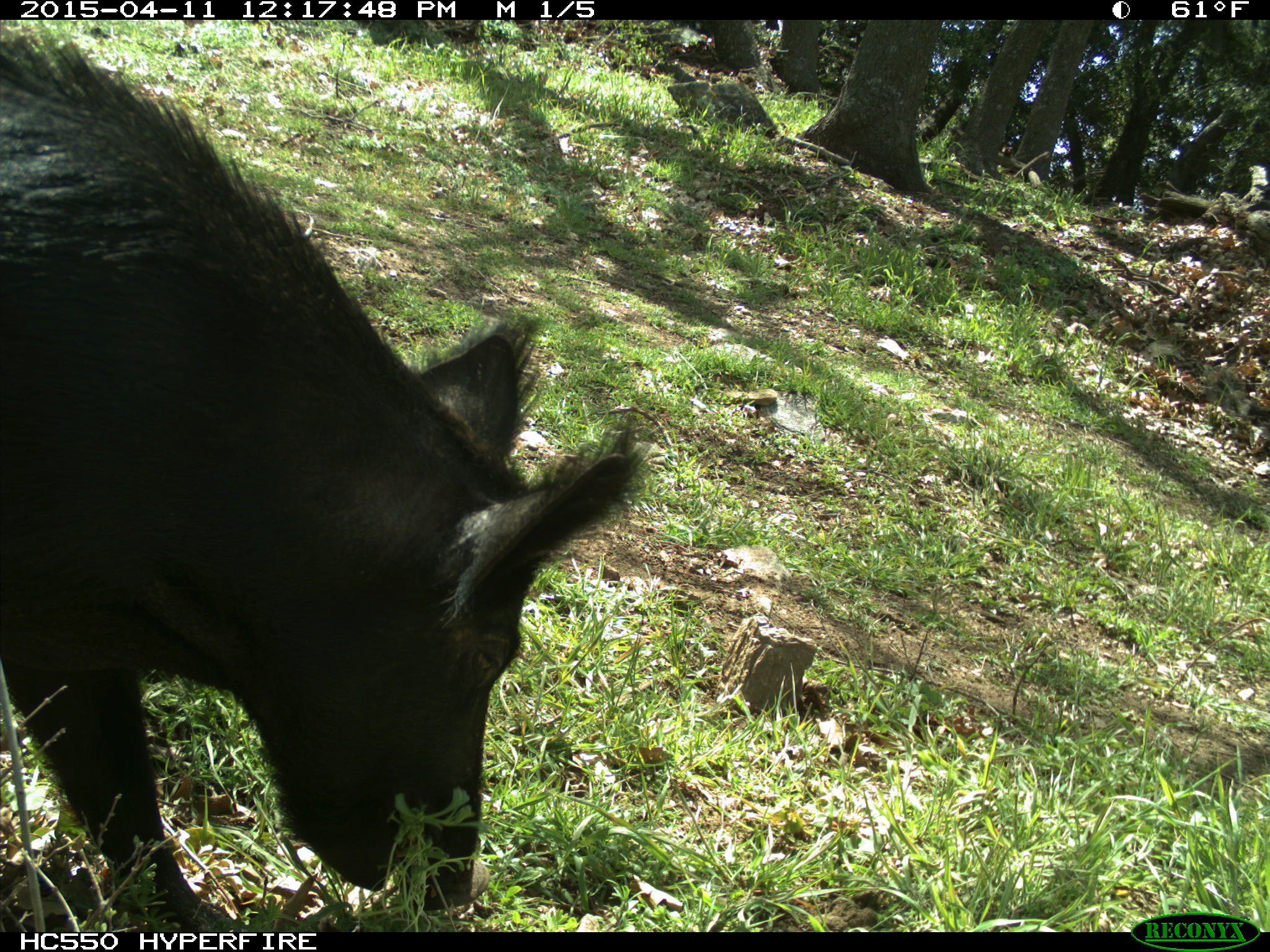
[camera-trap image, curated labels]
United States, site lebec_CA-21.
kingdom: Animalia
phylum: Chordata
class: Mammalia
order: Artiodactyla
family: Suidae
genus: Sus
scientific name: Sus scrofa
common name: wild boar